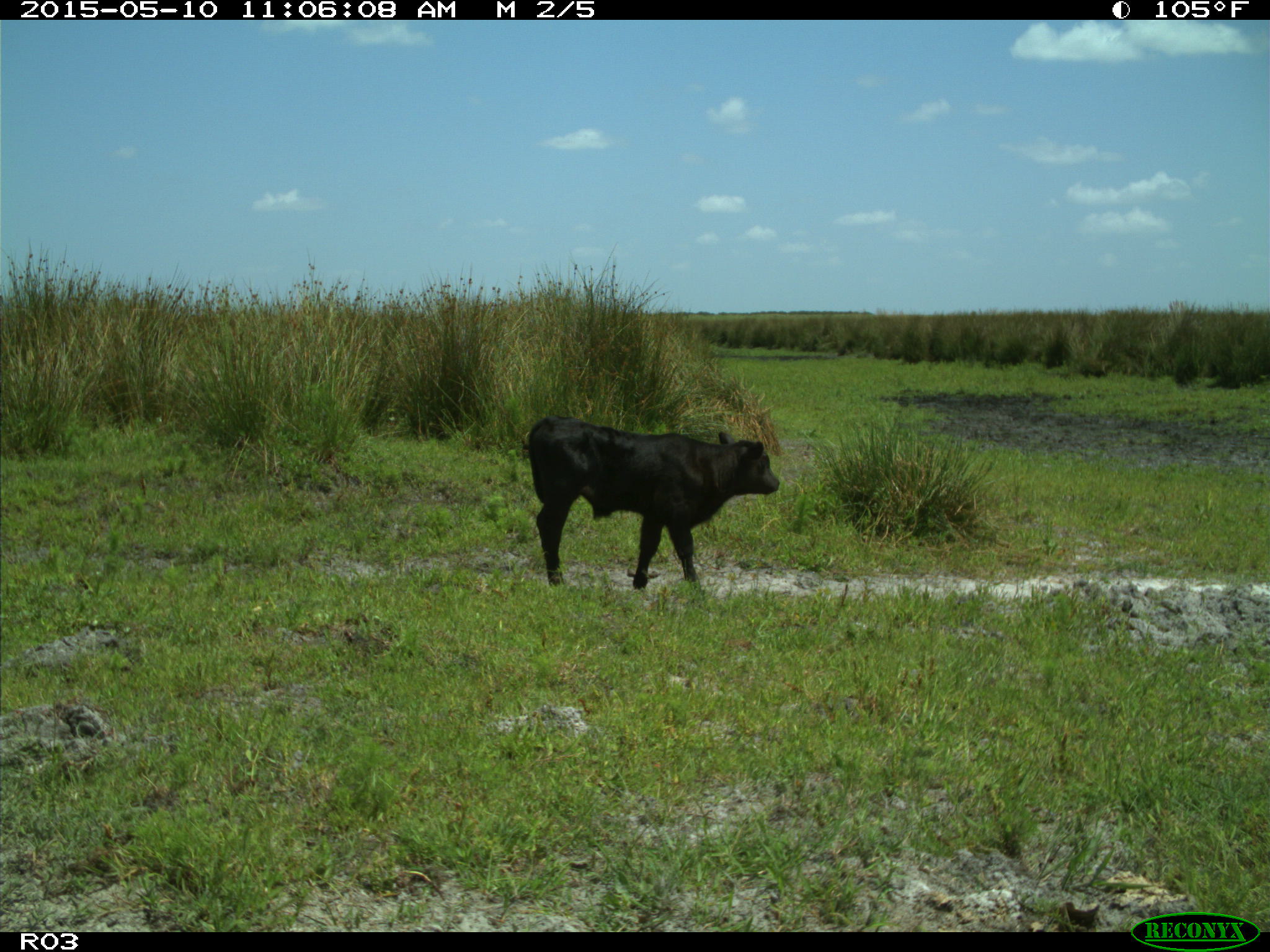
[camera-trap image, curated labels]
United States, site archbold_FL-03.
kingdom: Animalia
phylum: Chordata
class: Mammalia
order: Artiodactyla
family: Bovidae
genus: Bos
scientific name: Bos taurus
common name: domestic cow